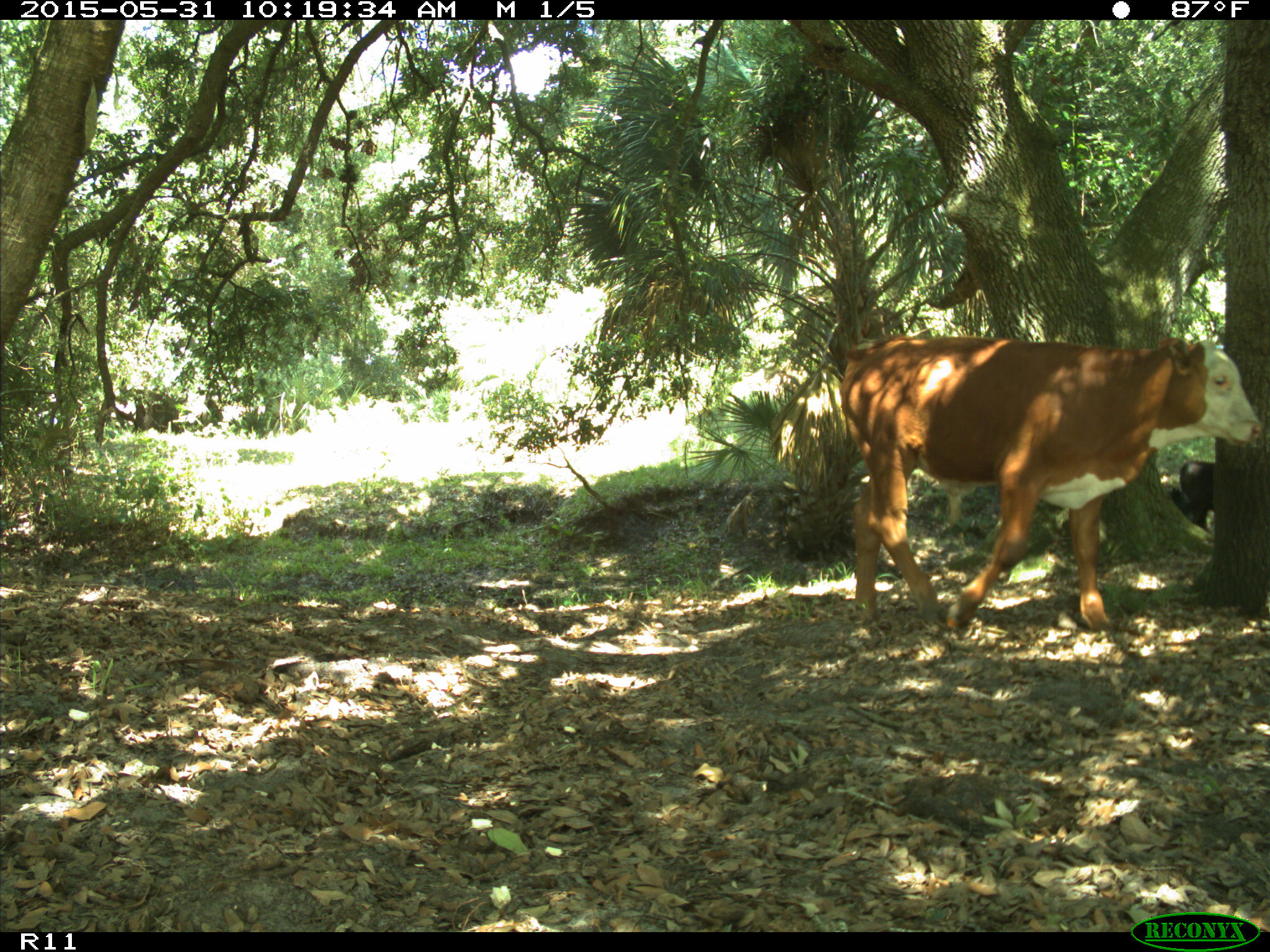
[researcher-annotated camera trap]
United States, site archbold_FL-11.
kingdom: Animalia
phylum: Chordata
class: Mammalia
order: Artiodactyla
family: Bovidae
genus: Bos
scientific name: Bos taurus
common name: domestic cow